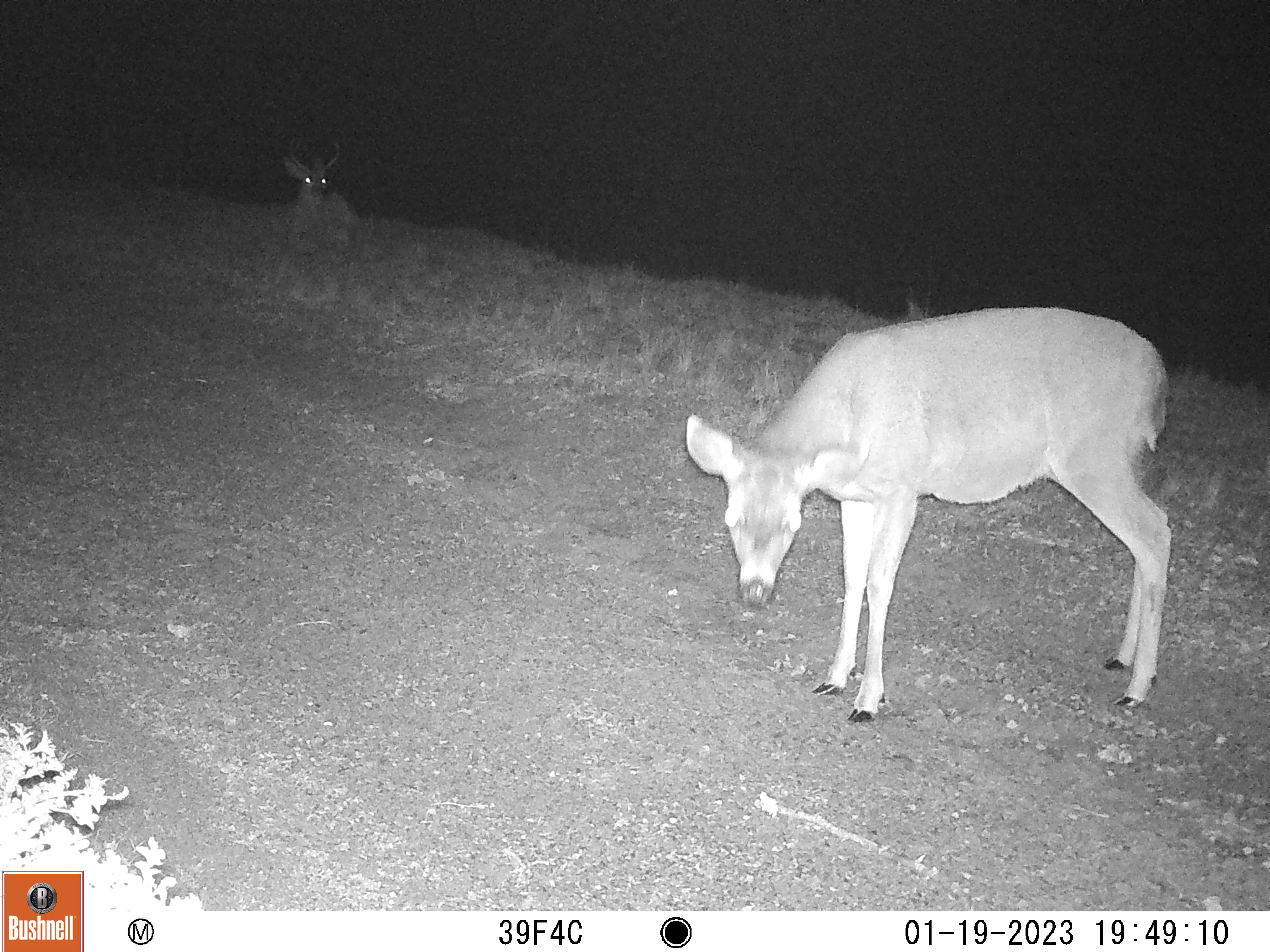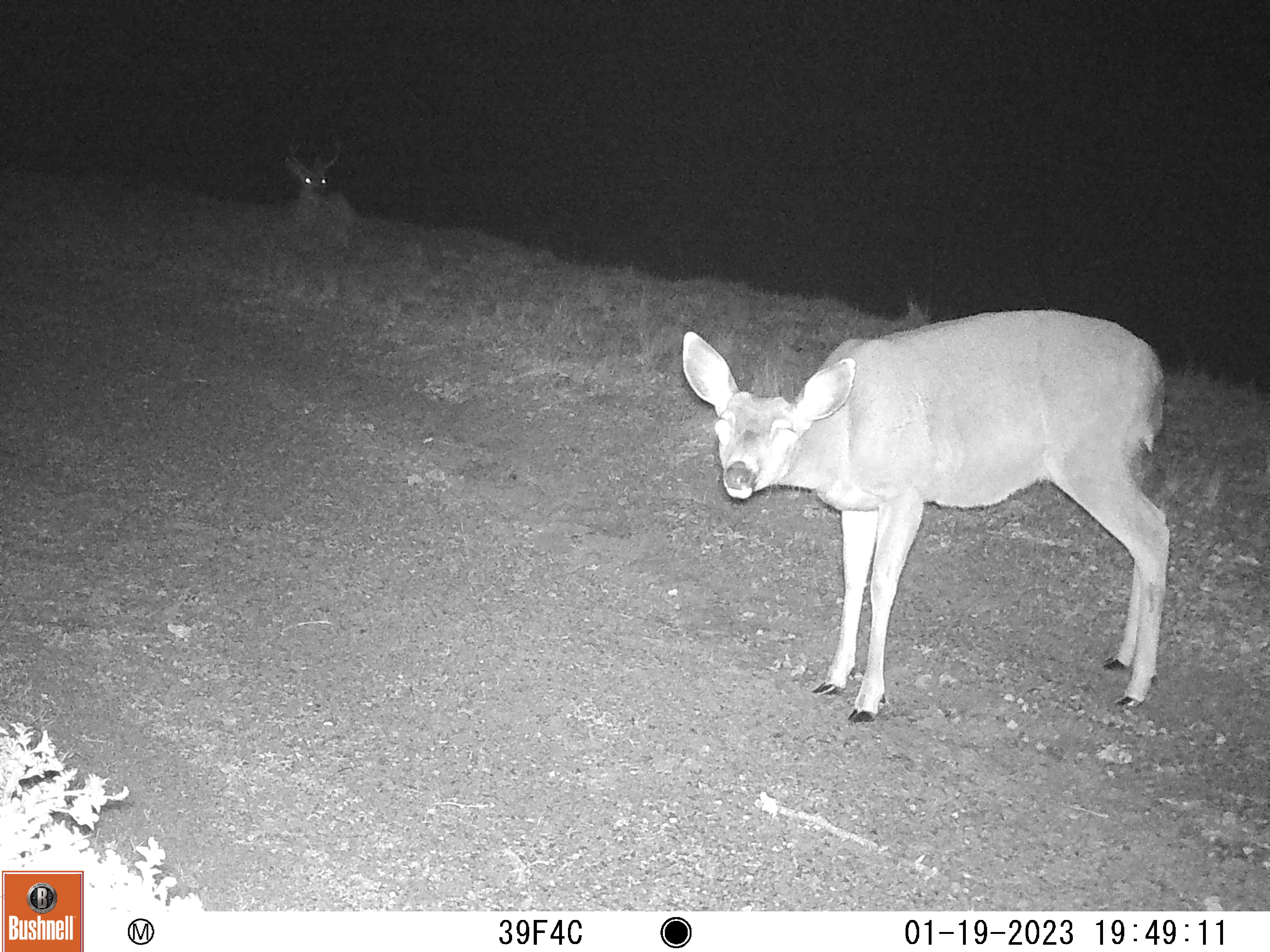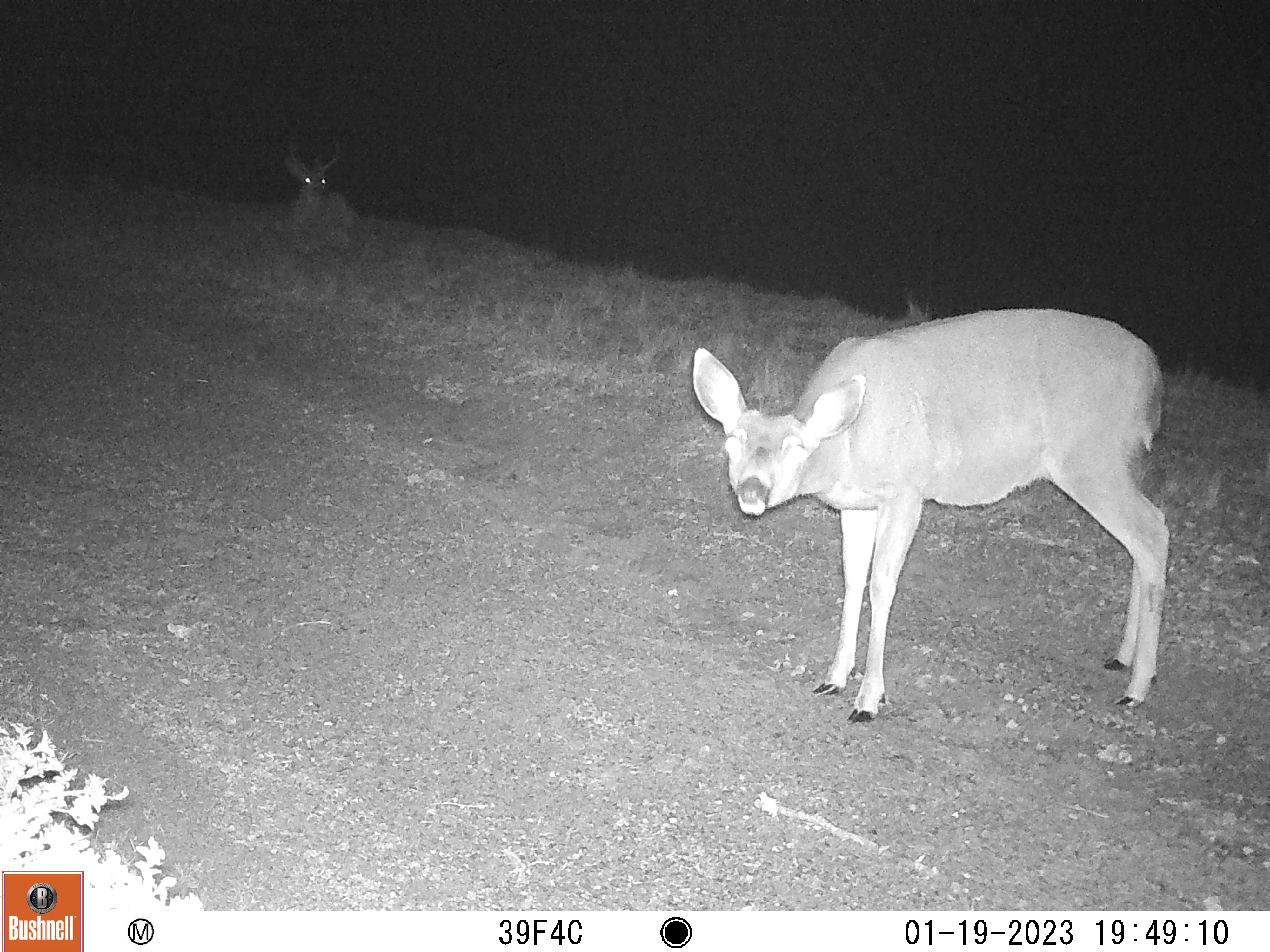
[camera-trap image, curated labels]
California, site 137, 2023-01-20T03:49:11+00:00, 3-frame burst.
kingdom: Animalia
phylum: Chordata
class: Mammalia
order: Artiodactyla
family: Cervidae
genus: Odocoileus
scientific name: Odocoileus hemionus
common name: mule deer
Mule deer (Odocoileus hemionus).